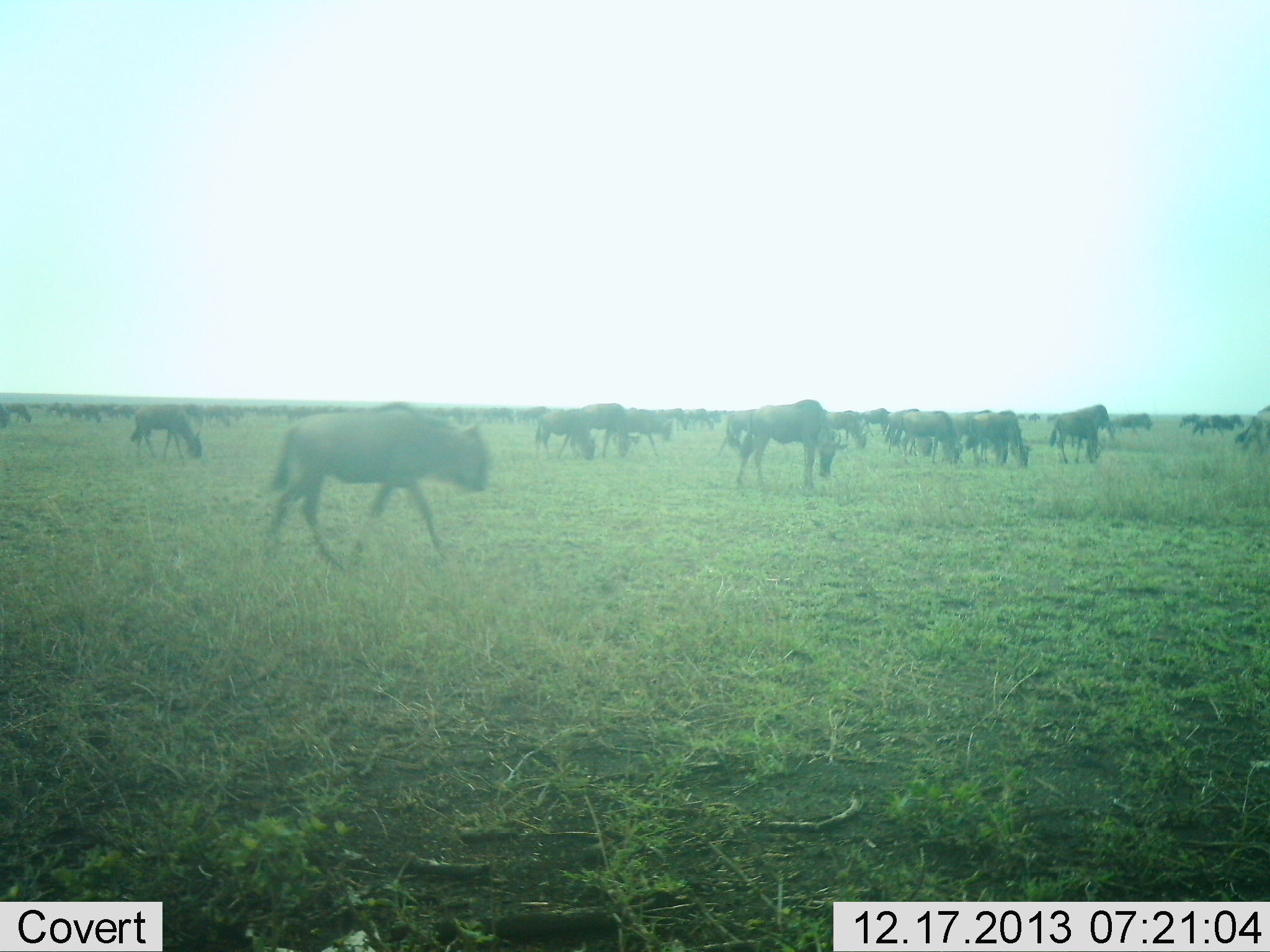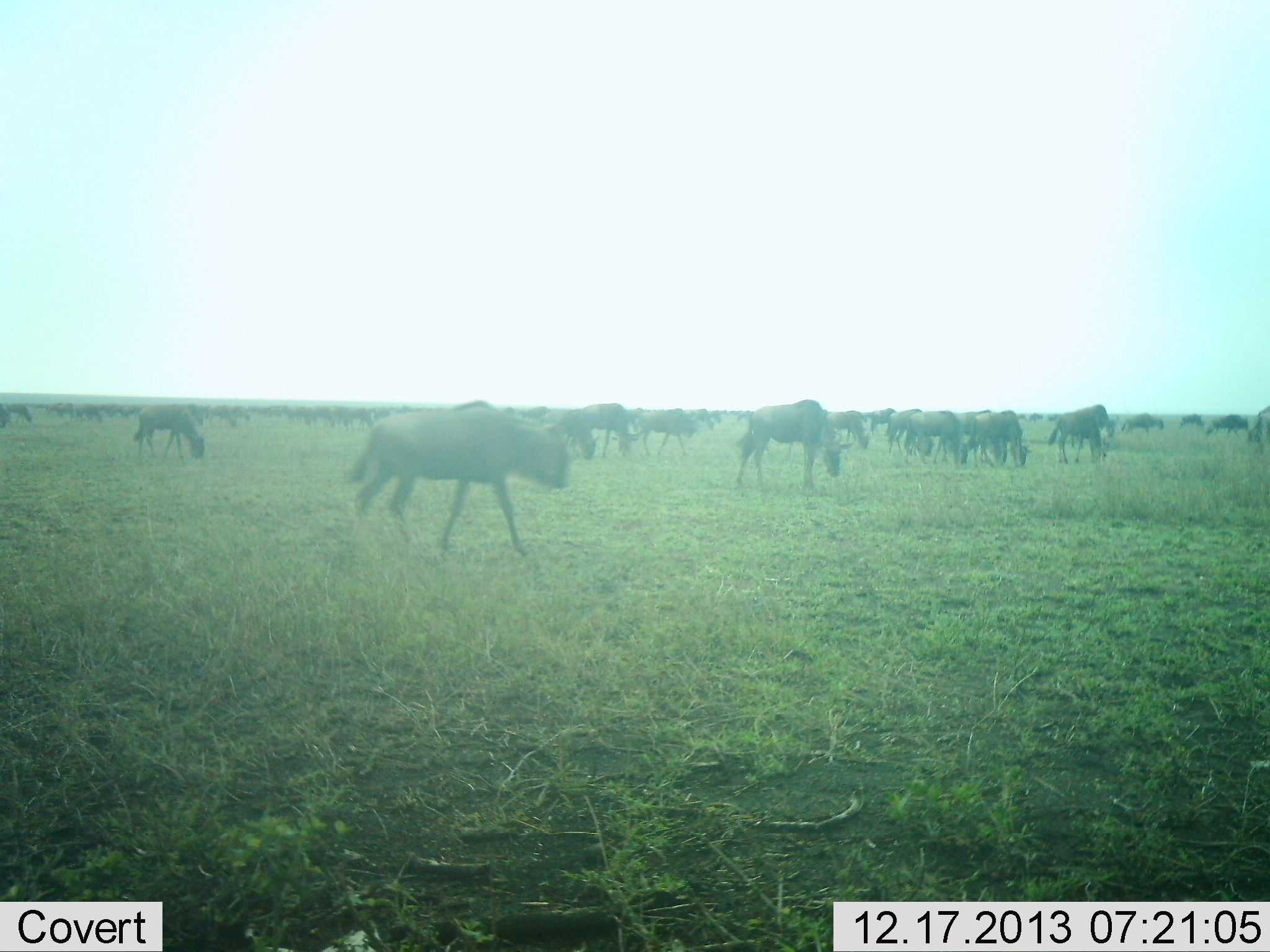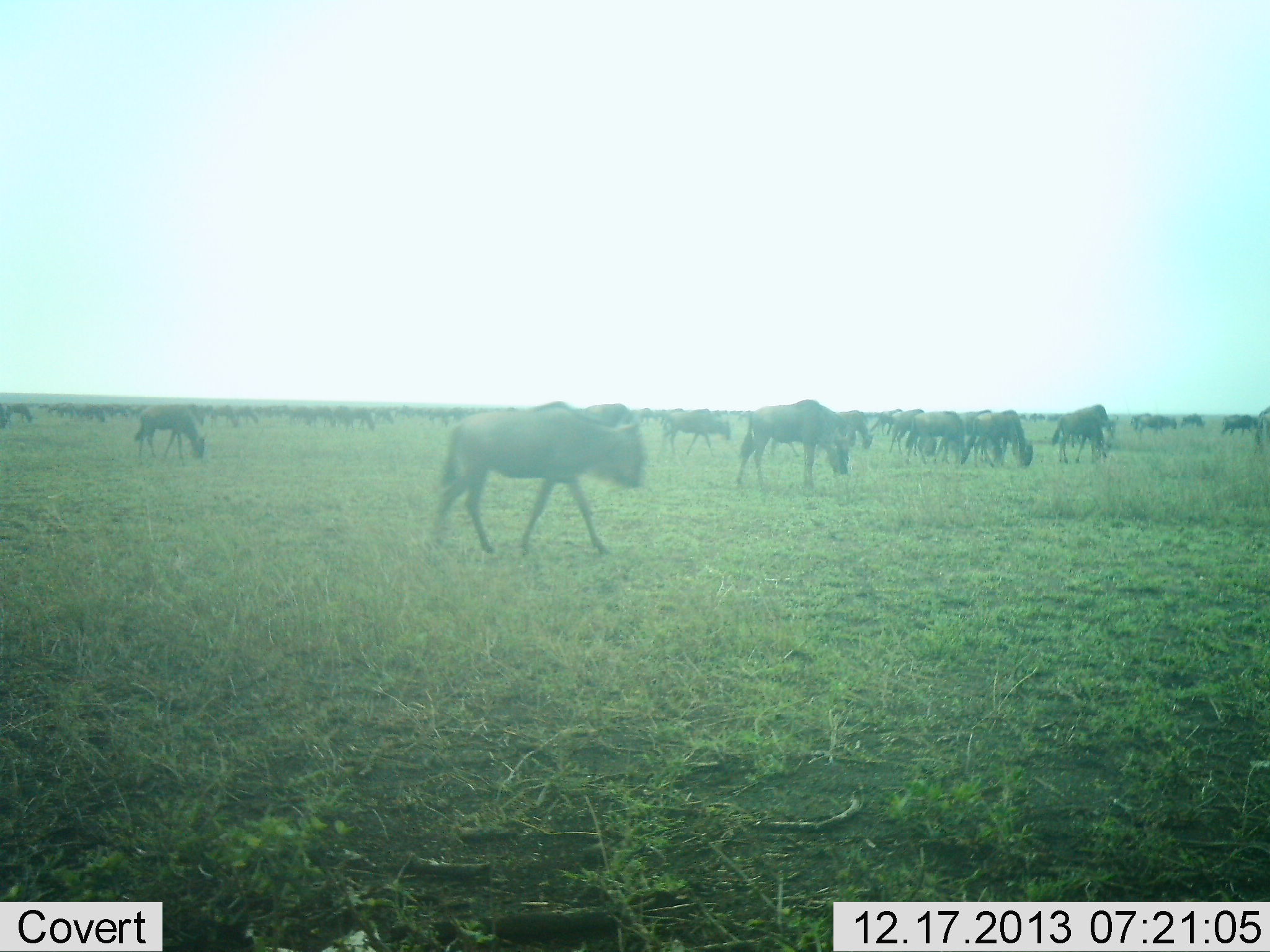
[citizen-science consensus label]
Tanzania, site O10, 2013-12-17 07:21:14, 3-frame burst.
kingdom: Animalia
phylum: Chordata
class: Mammalia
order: Artiodactyla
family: Bovidae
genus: Connochaetes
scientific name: Connochaetes taurinus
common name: blue wildebeest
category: wildebeest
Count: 11-50.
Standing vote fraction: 40%.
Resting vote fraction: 0%.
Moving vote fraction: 90%.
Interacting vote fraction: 10%.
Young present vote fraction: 0%.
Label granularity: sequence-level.